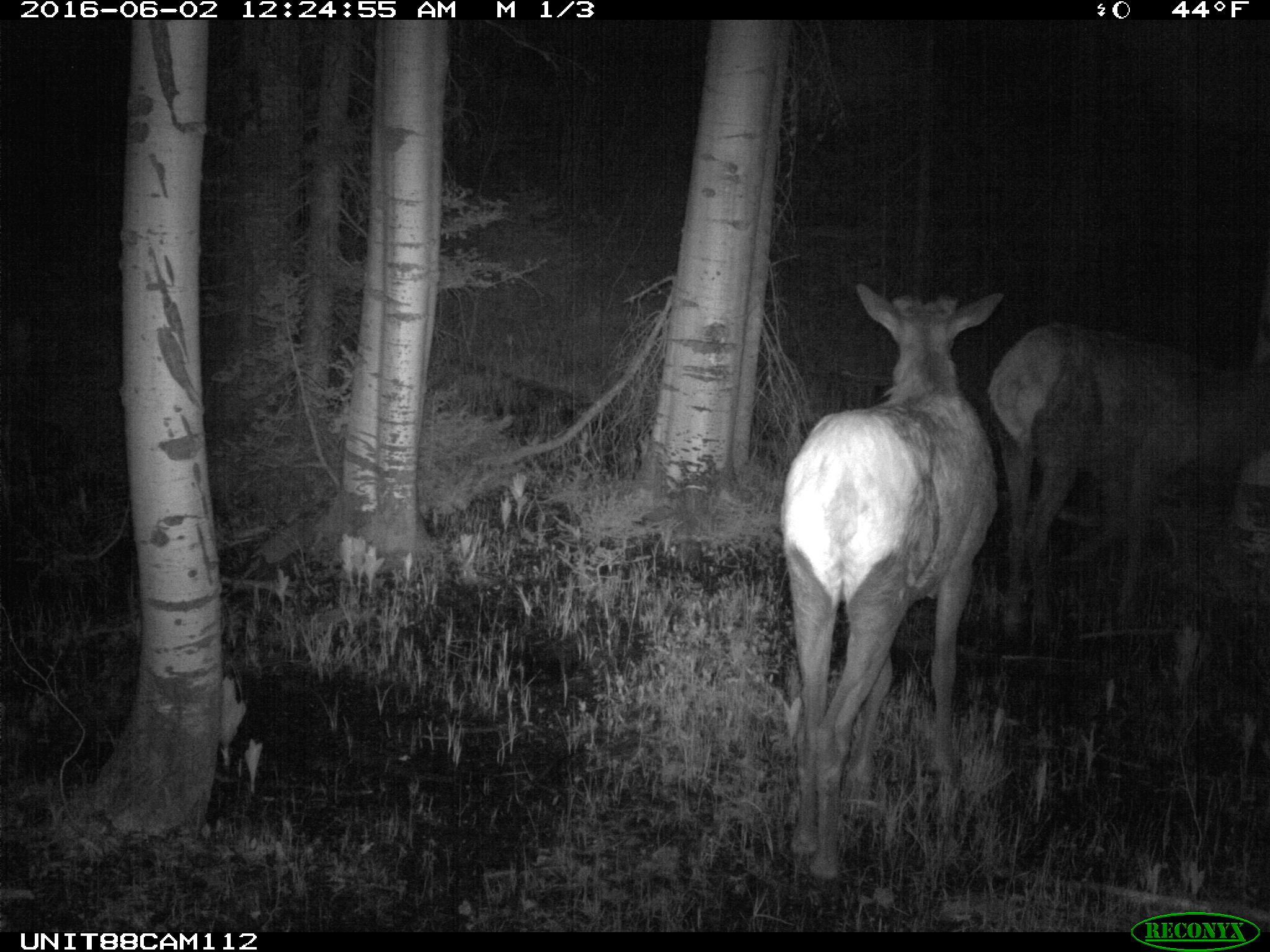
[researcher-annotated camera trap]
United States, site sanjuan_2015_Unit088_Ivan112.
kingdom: Animalia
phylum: Chordata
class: Mammalia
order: Artiodactyla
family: Cervidae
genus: Cervus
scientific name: Cervus elaphus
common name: red deer